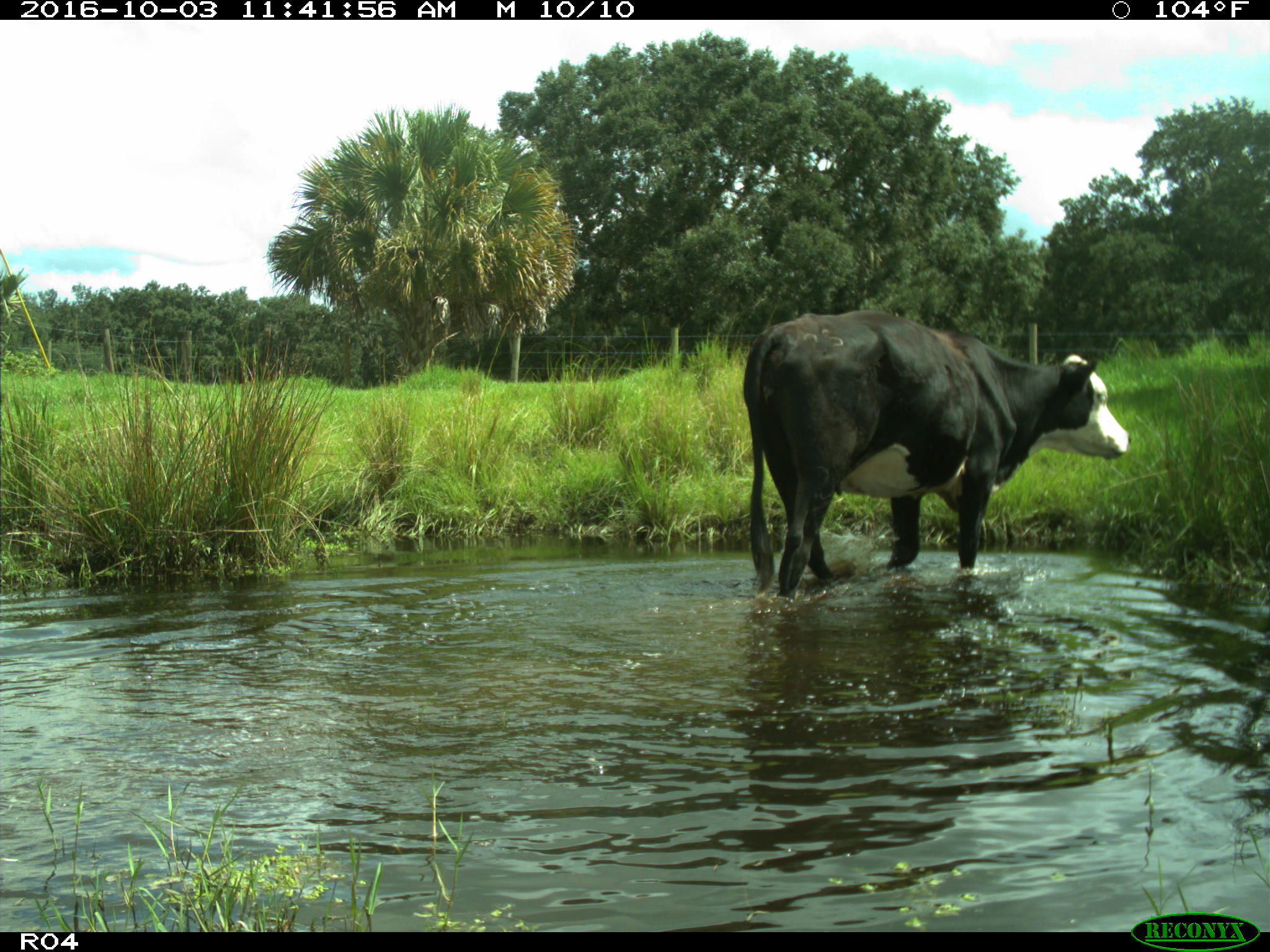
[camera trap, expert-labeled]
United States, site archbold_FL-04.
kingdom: Animalia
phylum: Chordata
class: Mammalia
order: Artiodactyla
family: Bovidae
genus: Bos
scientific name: Bos taurus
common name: domestic cow